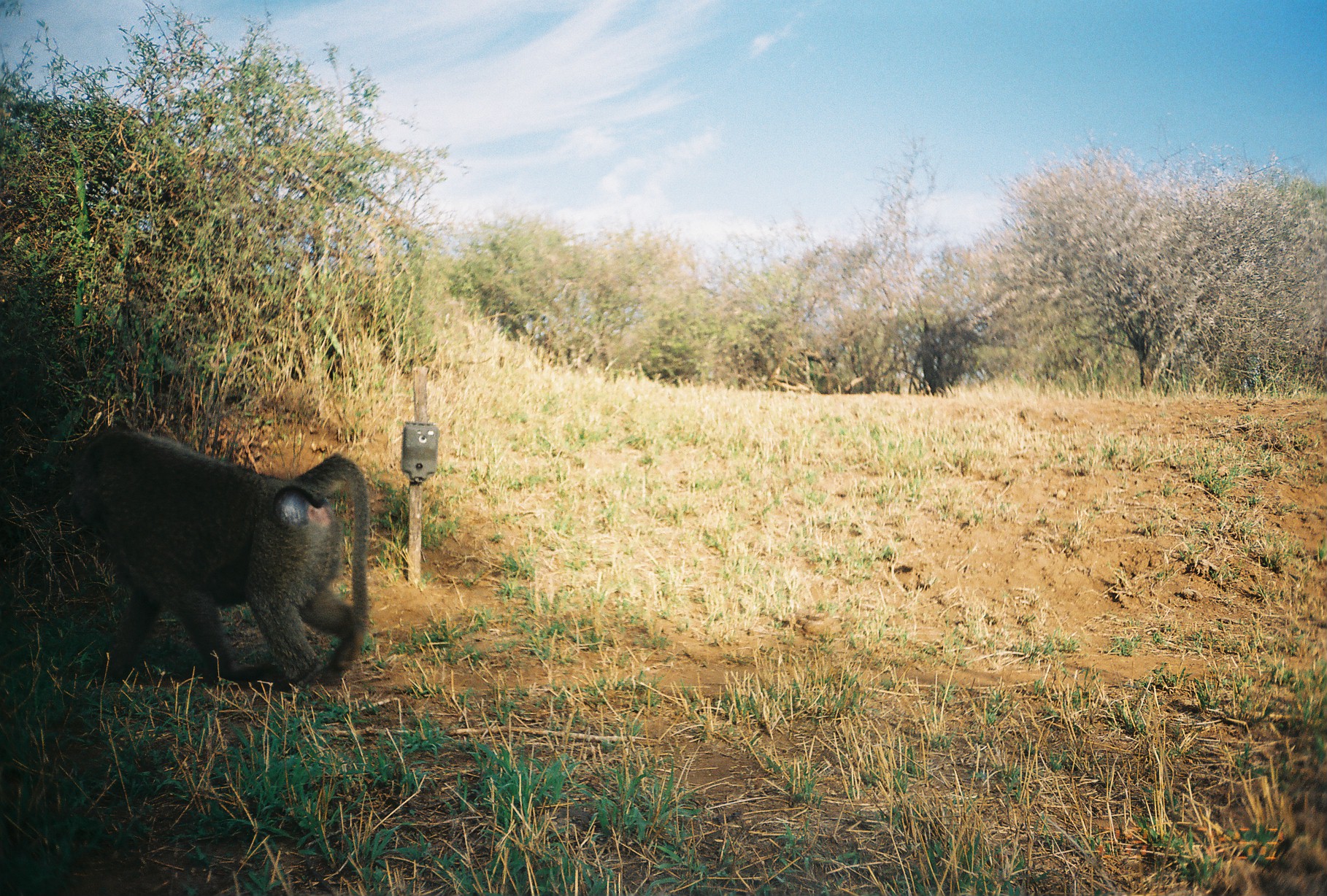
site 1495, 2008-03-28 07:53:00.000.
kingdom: Animalia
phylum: Chordata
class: Mammalia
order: Primates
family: Cercopithecidae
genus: Papio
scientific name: Papio anubis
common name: olive baboon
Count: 1.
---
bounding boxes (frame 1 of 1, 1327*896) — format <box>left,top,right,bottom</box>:
papio anubis: <box>63,423,369,688</box>